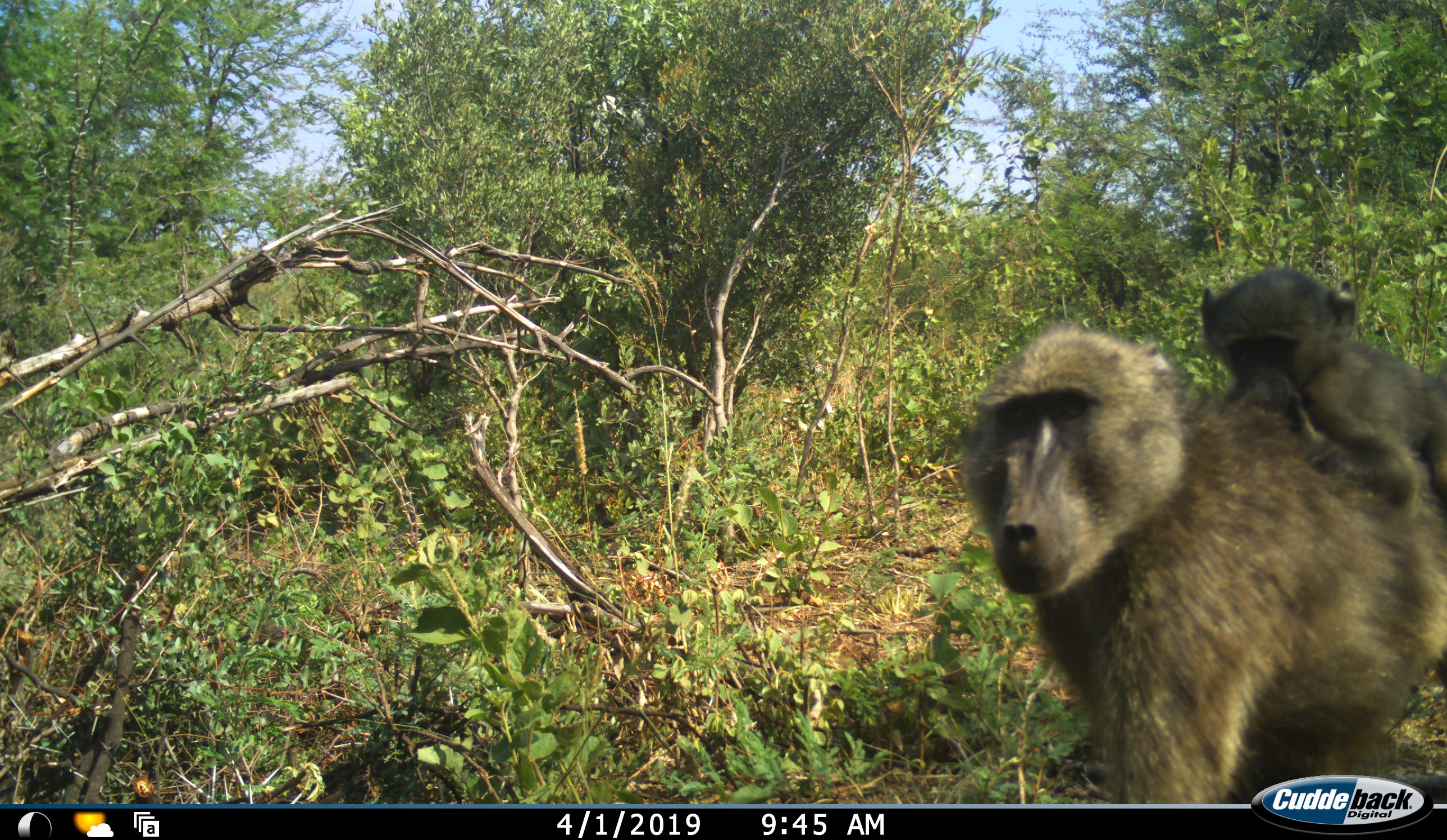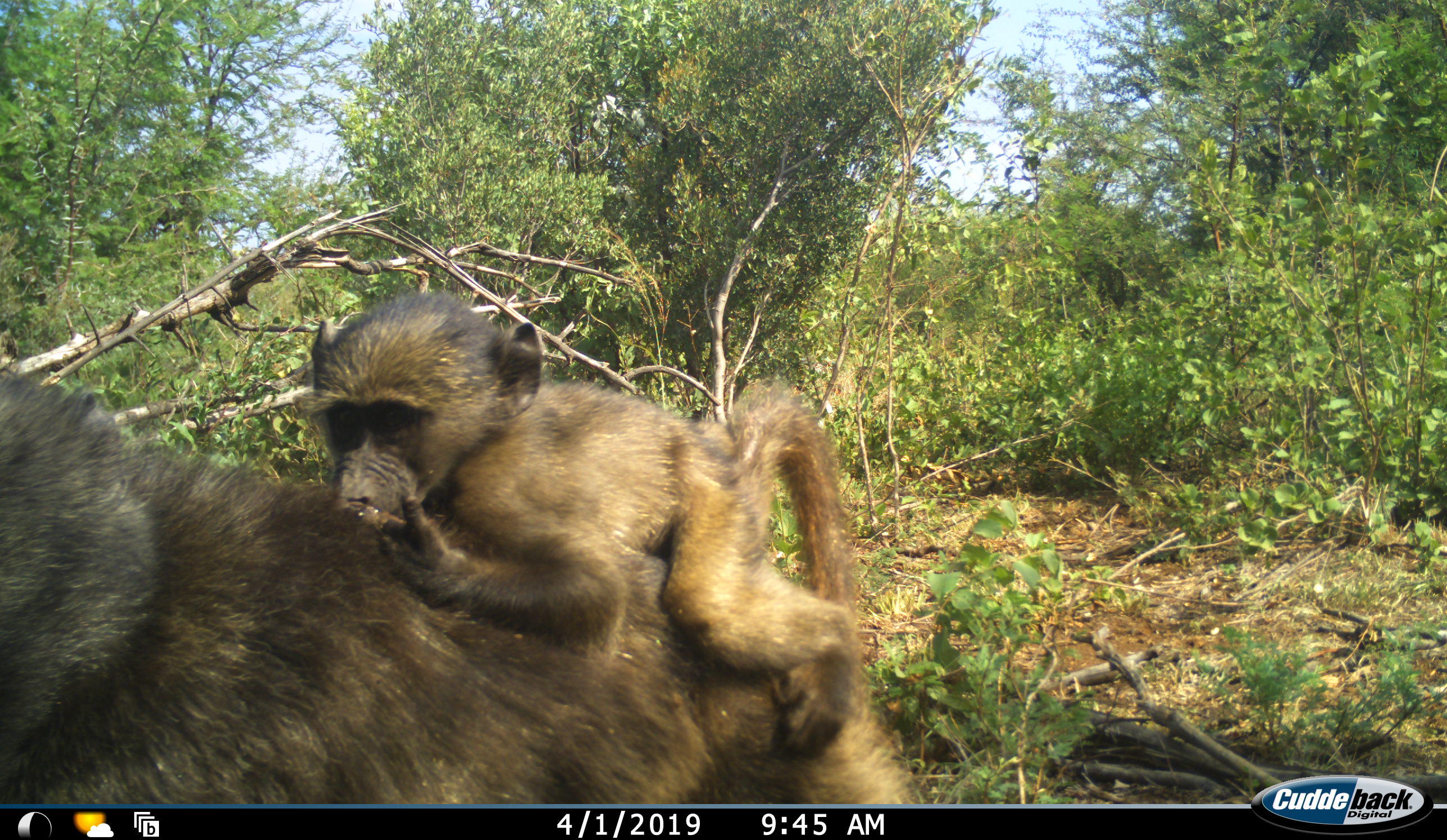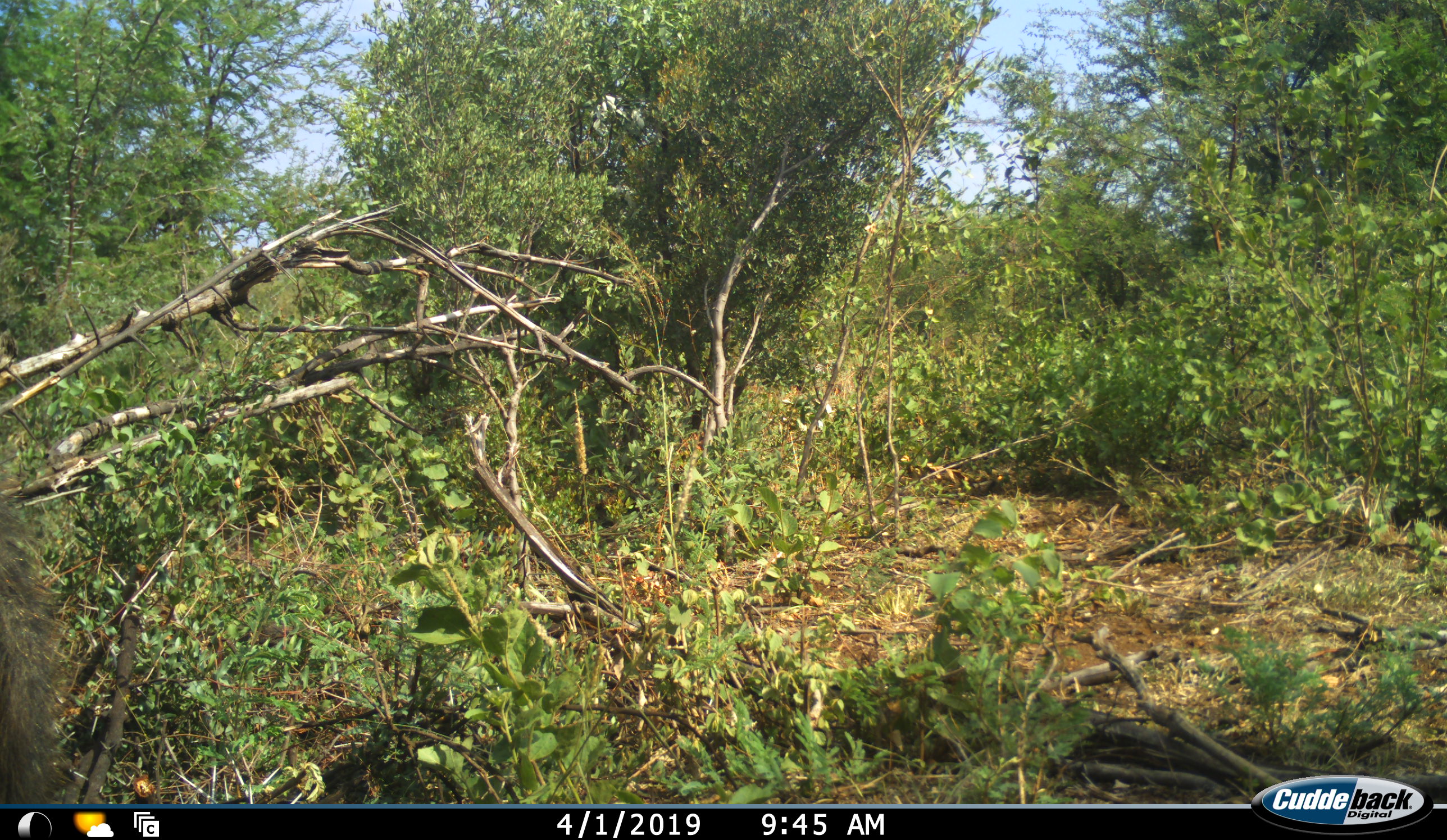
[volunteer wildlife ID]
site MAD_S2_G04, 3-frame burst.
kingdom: Animalia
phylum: Chordata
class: Mammalia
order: Primates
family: Cercopithecidae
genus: Papio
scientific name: Papio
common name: baboon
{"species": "baboon (Papio)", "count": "2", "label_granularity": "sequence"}